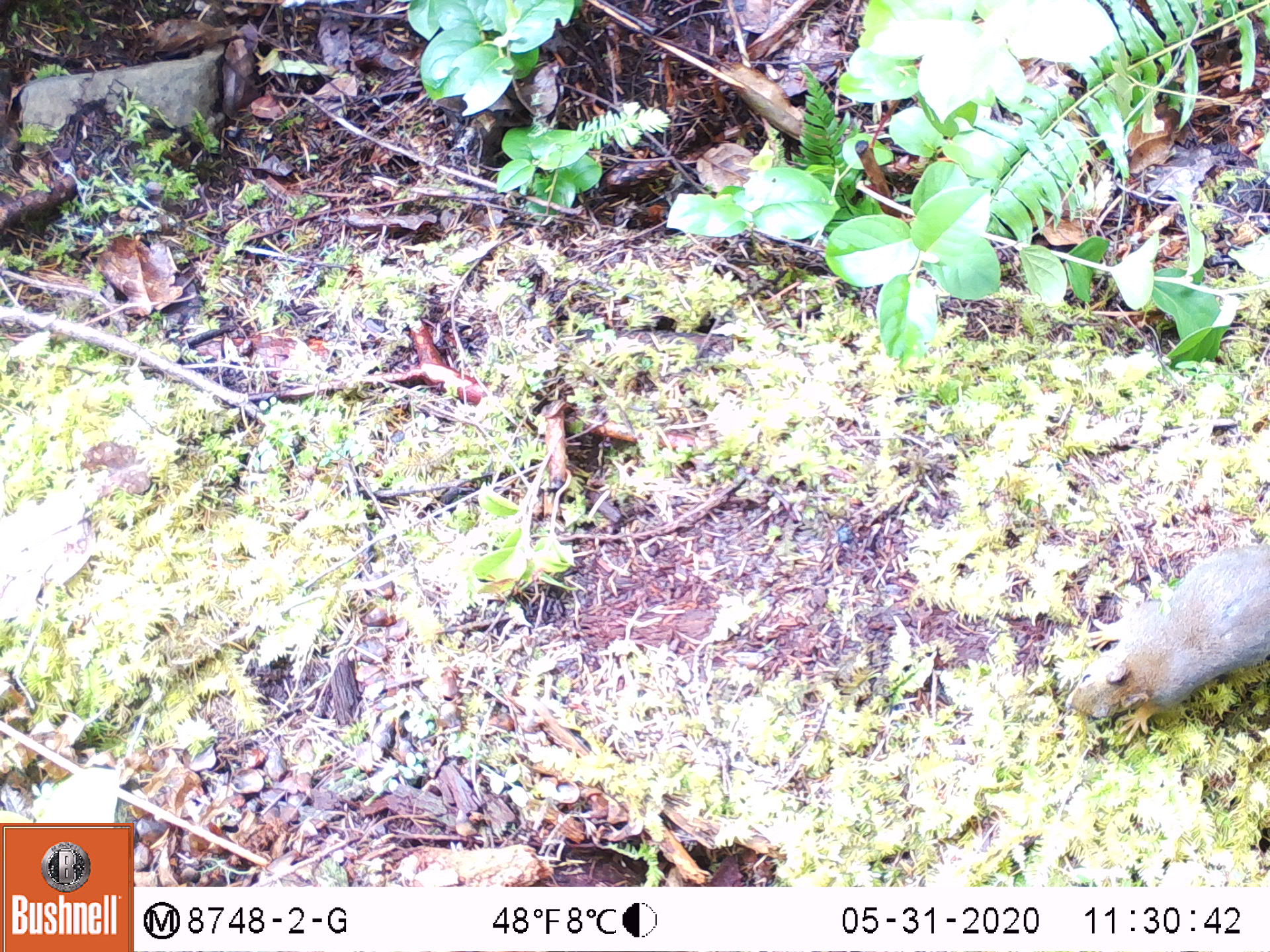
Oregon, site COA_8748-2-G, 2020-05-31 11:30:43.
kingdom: Animalia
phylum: Chordata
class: Mammalia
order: Rodentia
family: Sciuridae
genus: Tamiasciurus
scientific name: Tamiasciurus douglasii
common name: douglas squirrel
Douglas squirrel (Tamiasciurus douglasii).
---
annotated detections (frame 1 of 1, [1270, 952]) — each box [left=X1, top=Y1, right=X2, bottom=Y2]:
douglas squirrel: [left=1059, top=535, right=1269, bottom=752]